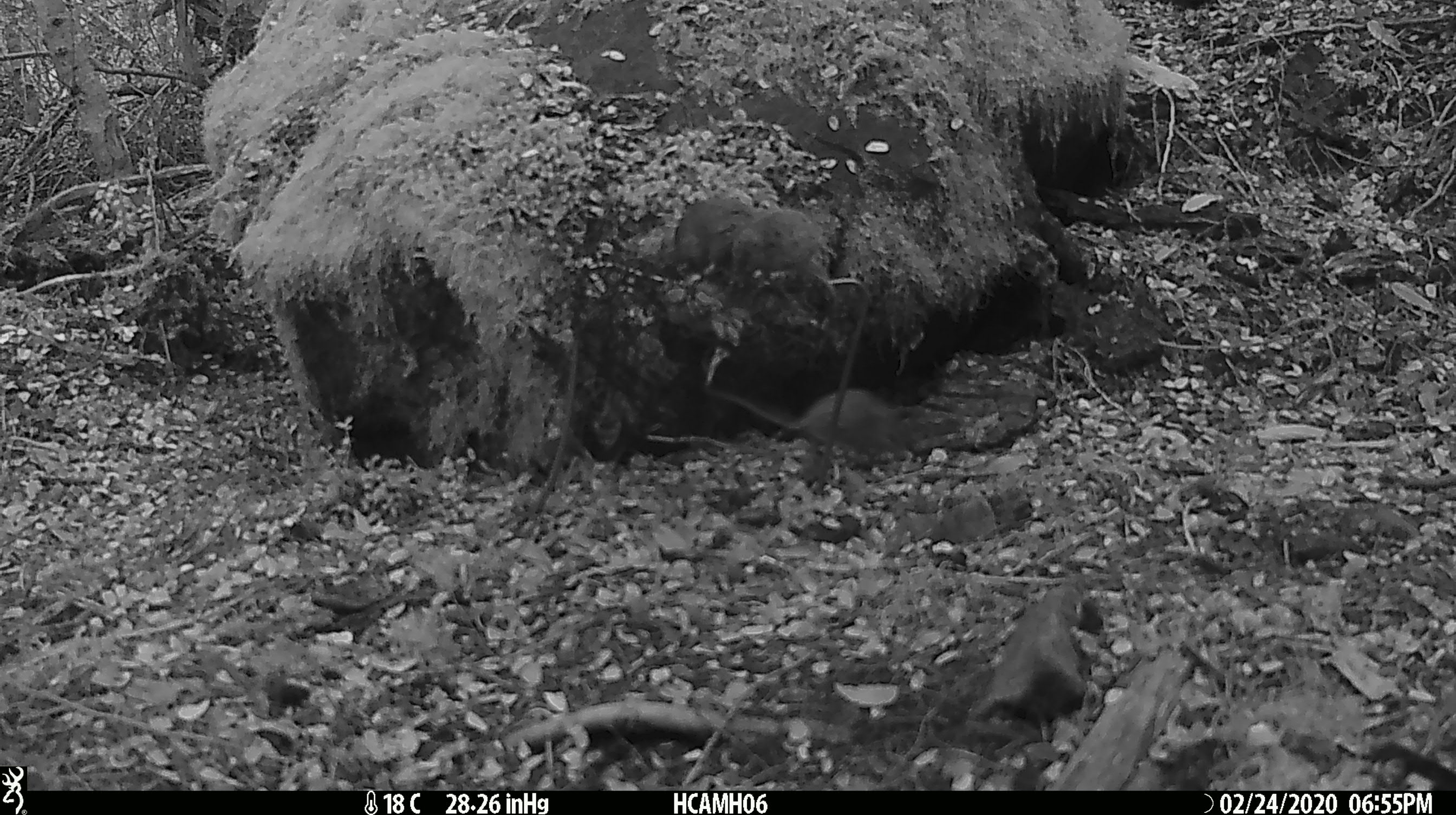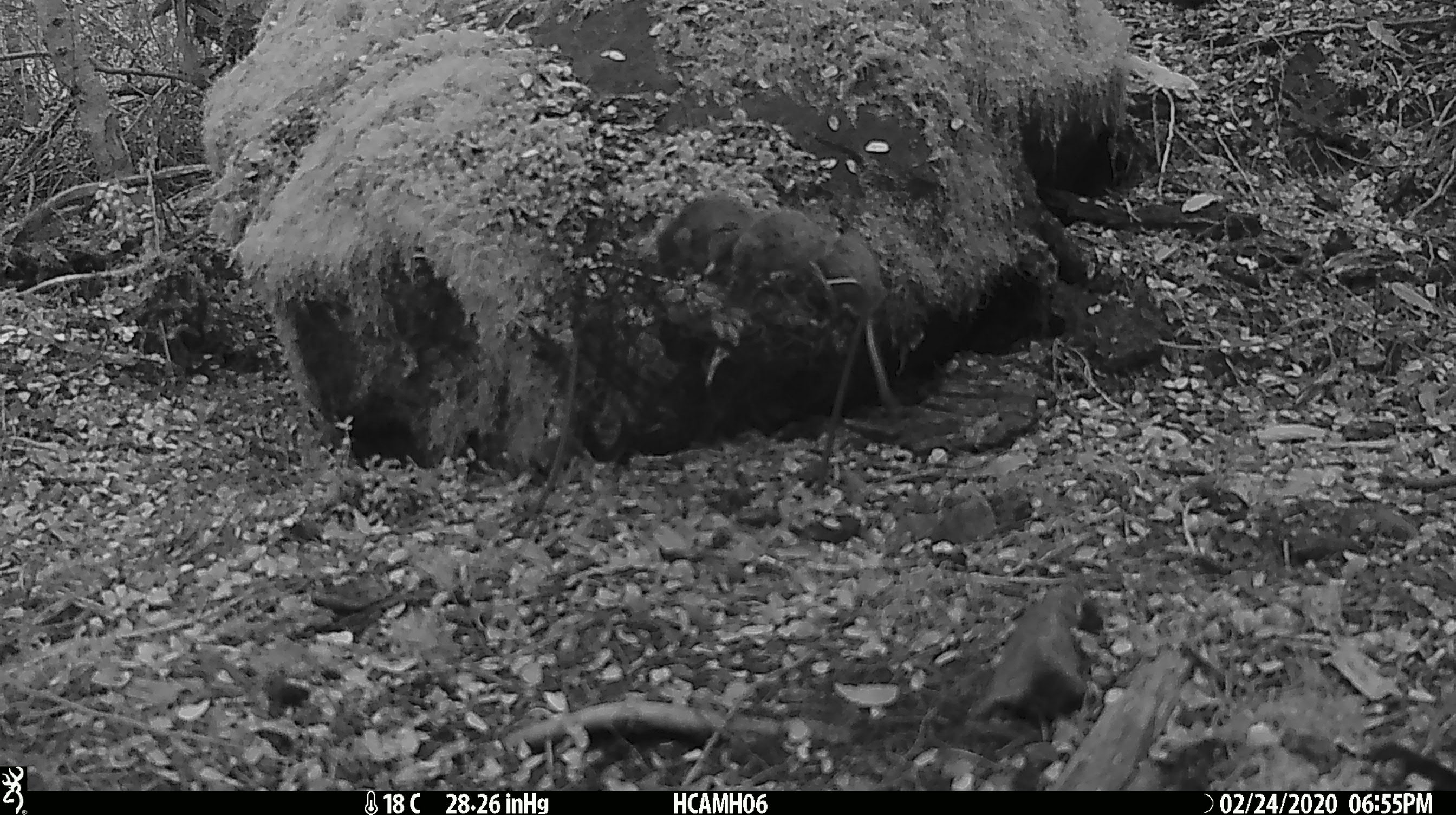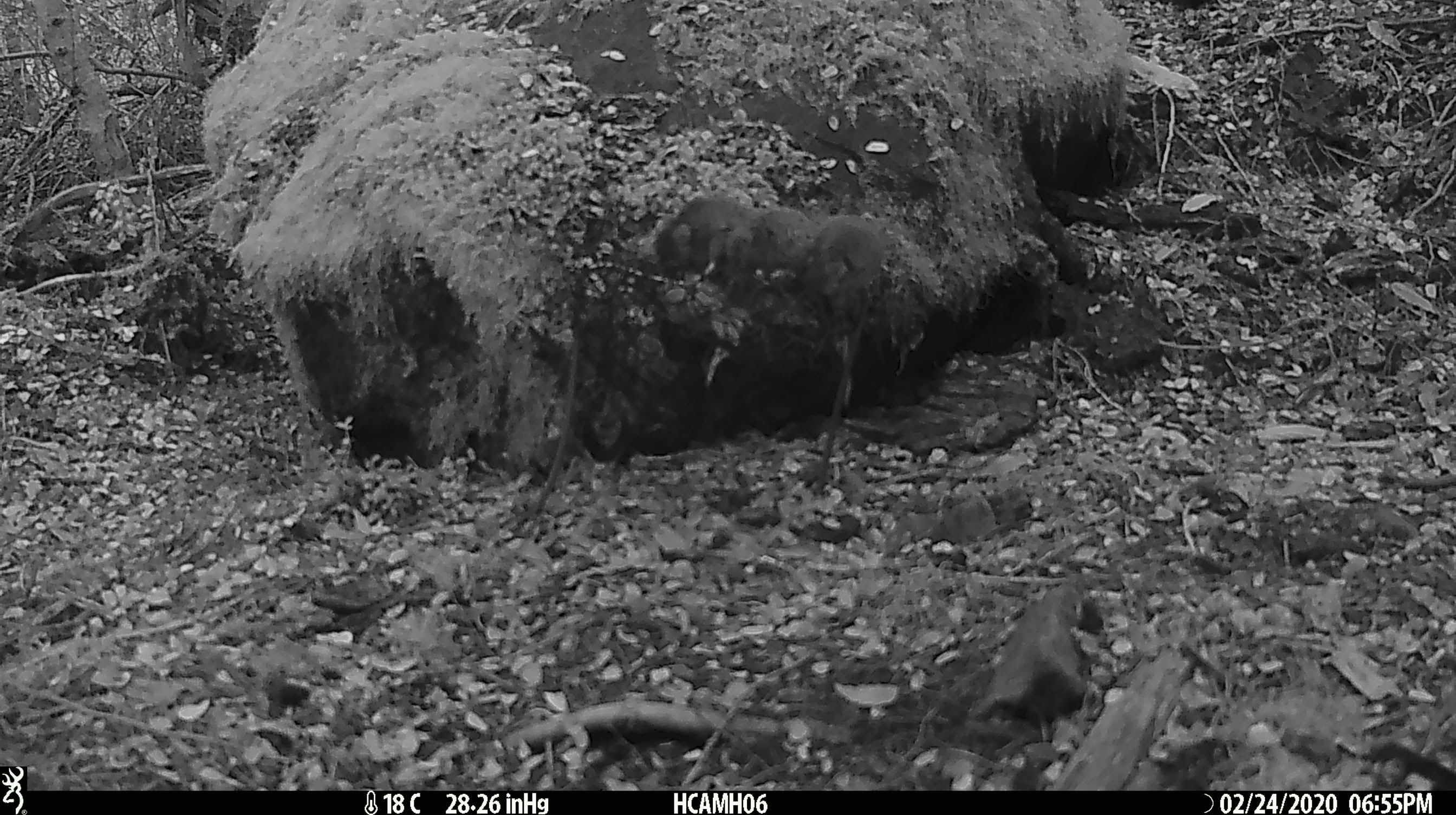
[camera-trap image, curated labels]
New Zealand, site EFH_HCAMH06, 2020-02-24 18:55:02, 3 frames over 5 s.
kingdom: Animalia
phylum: Chordata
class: Mammalia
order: Rodentia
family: Muridae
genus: Mus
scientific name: Mus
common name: mouse